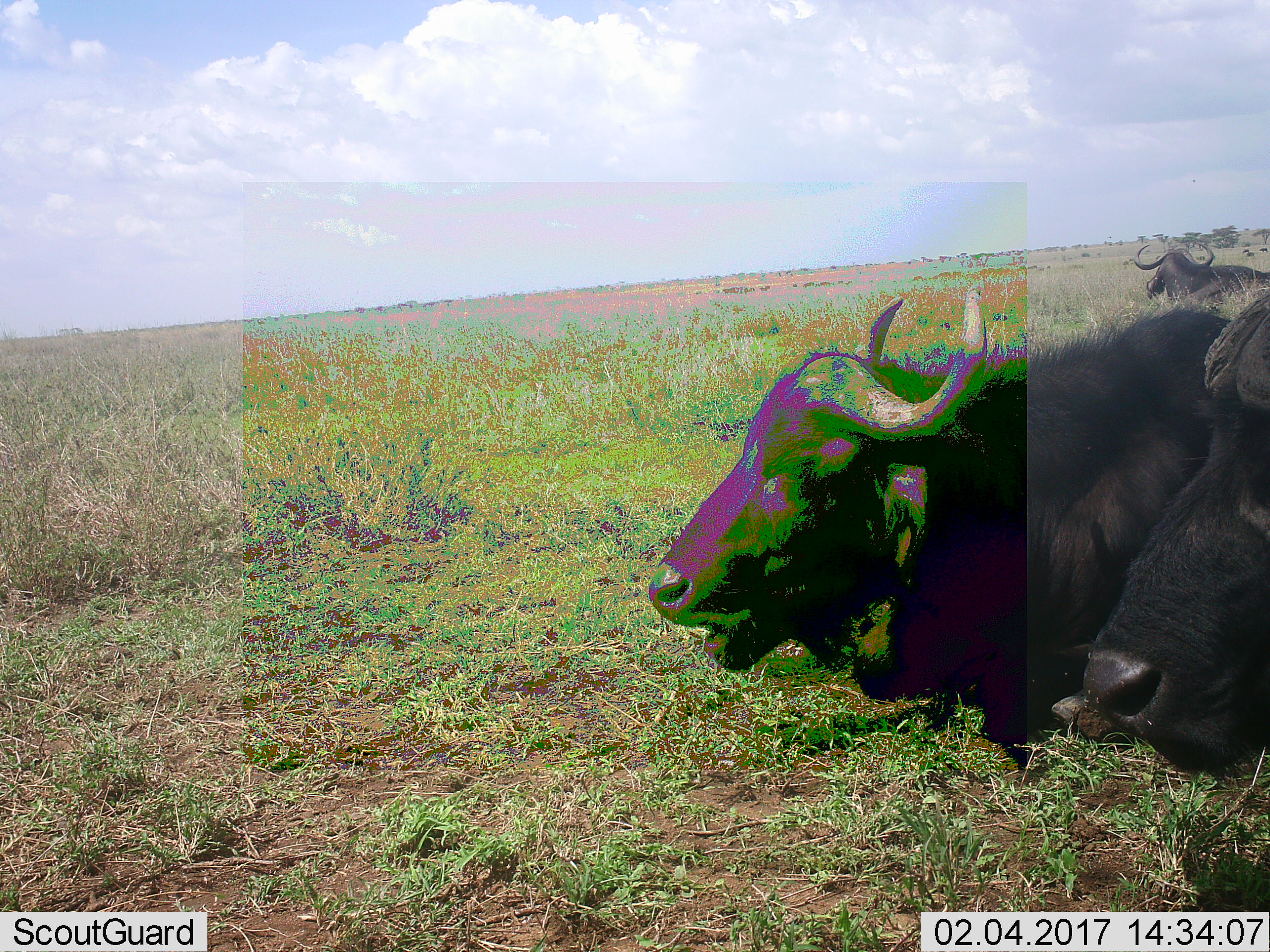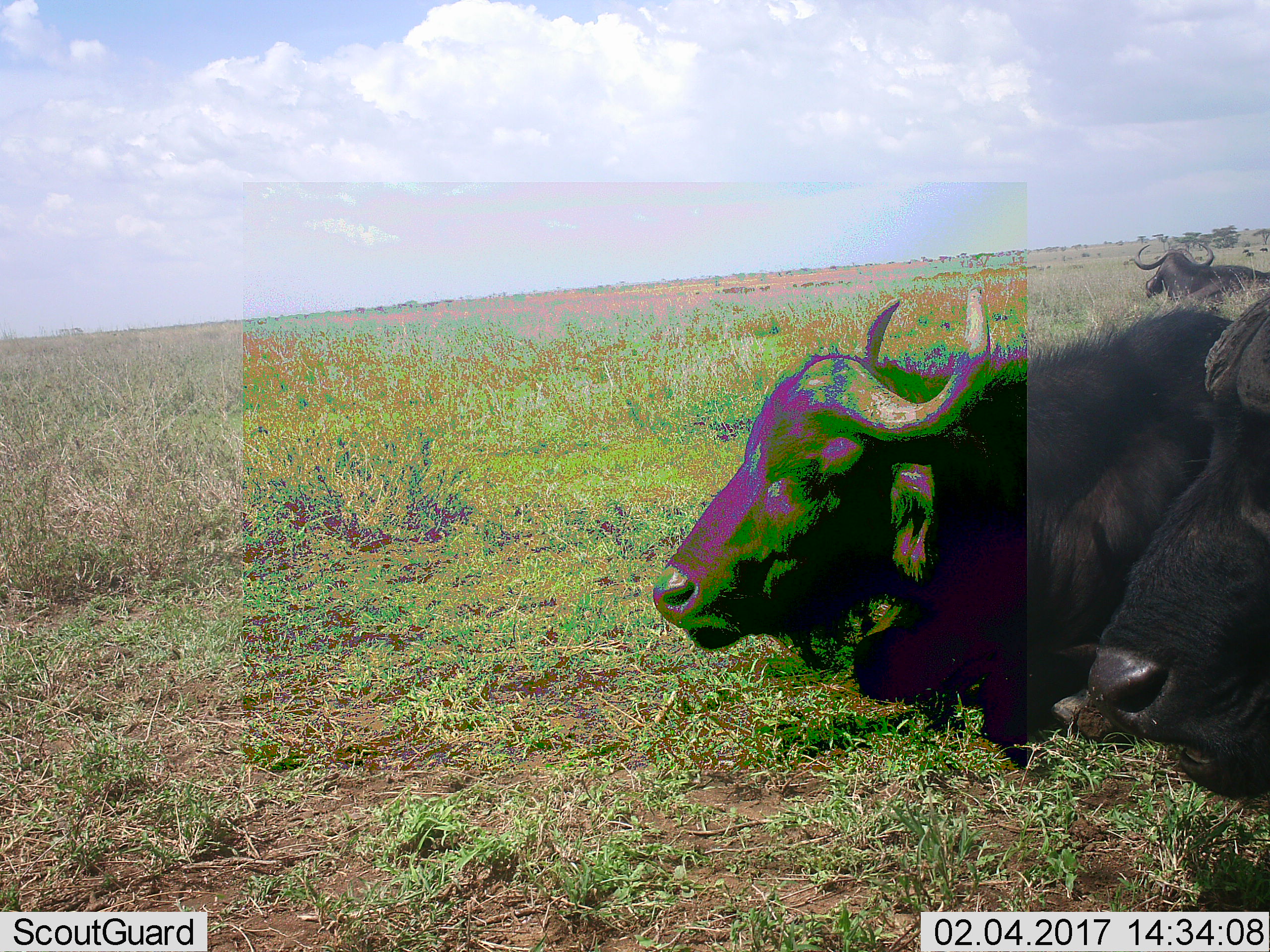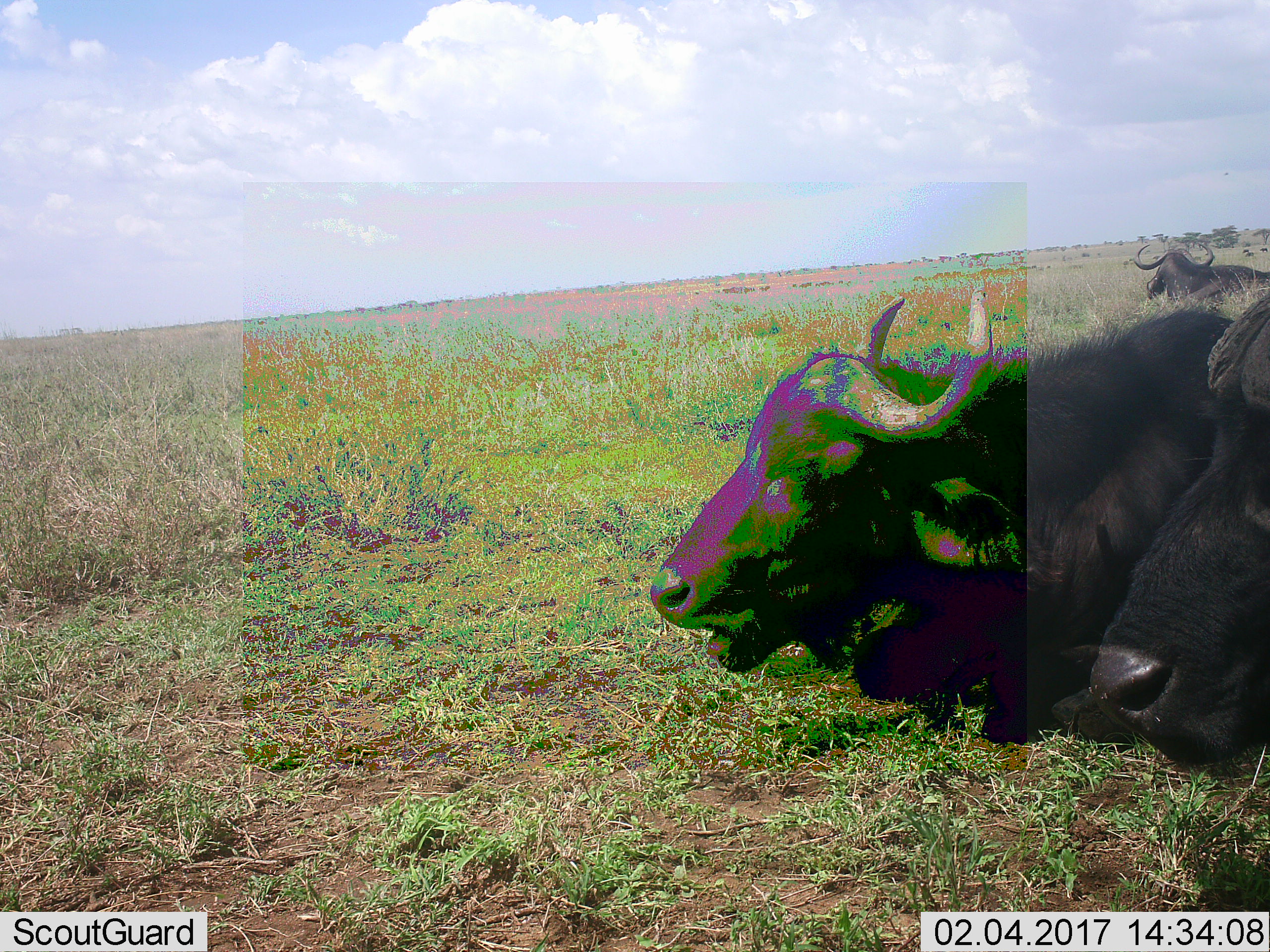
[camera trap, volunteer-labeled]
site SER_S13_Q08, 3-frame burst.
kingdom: Animalia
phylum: Chordata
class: Mammalia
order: Artiodactyla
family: Bovidae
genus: Syncerus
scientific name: Syncerus caffer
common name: african buffalo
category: buffalo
Buffalo (african buffalo) (Syncerus caffer), count 3. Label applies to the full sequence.